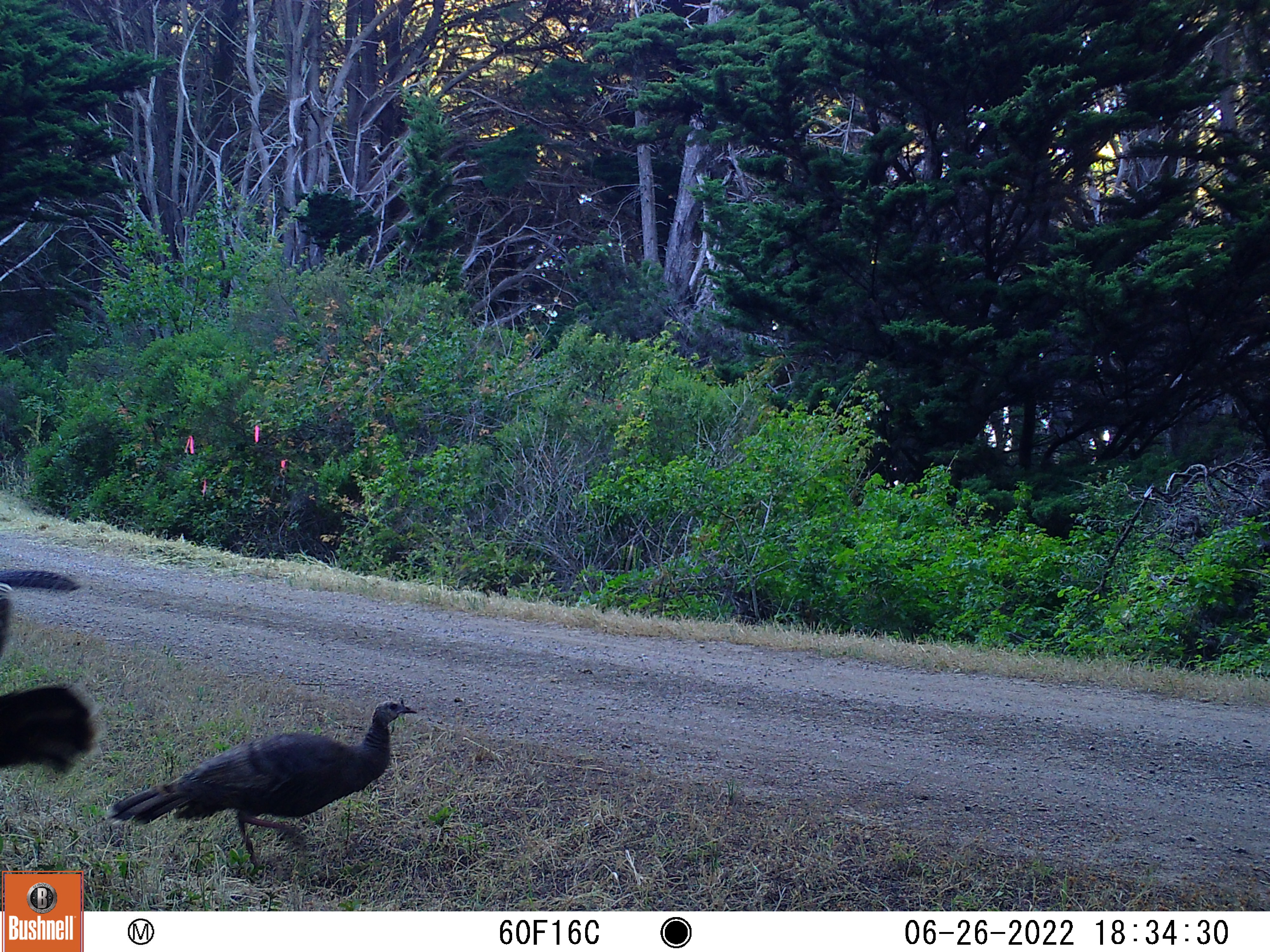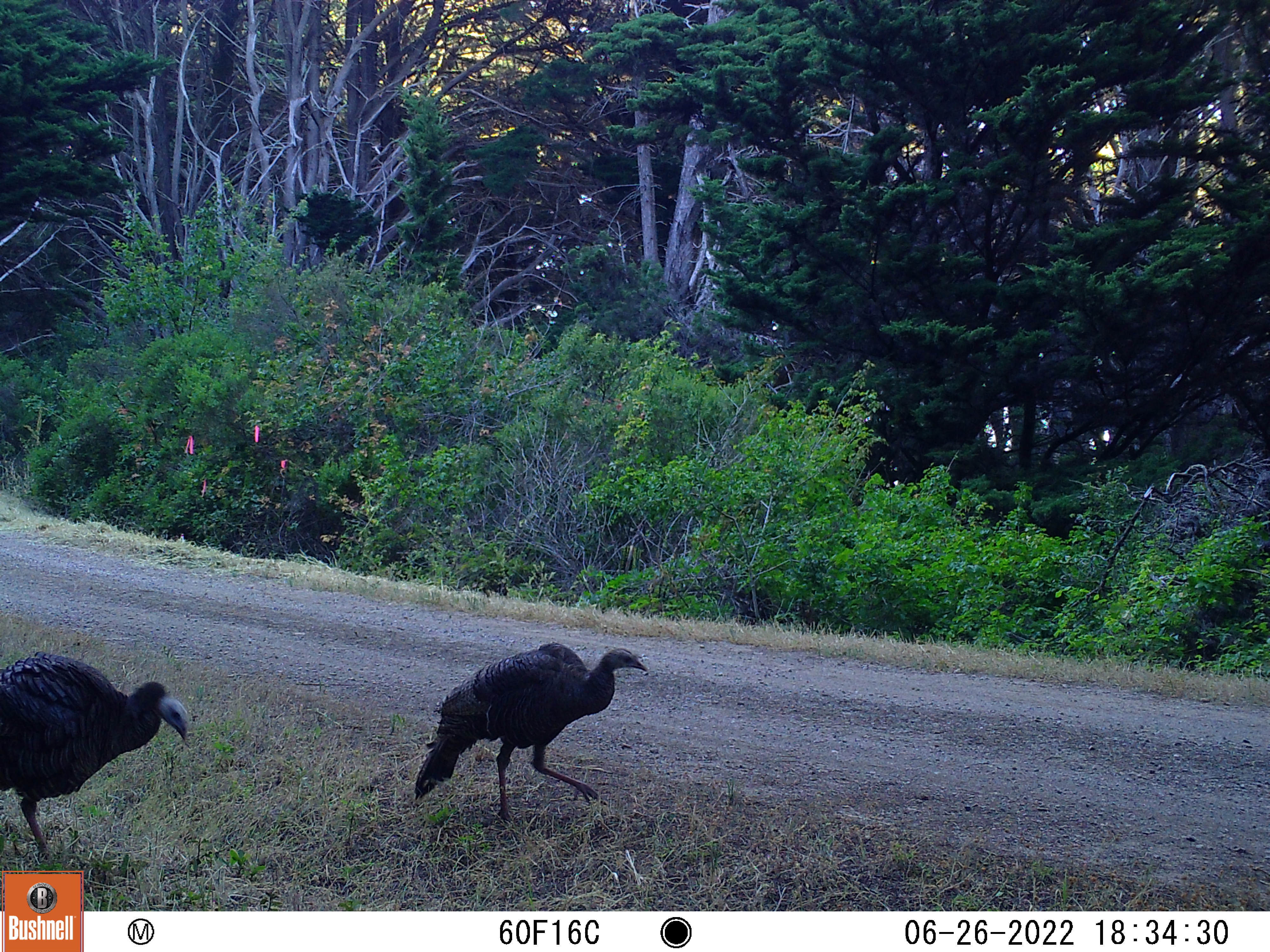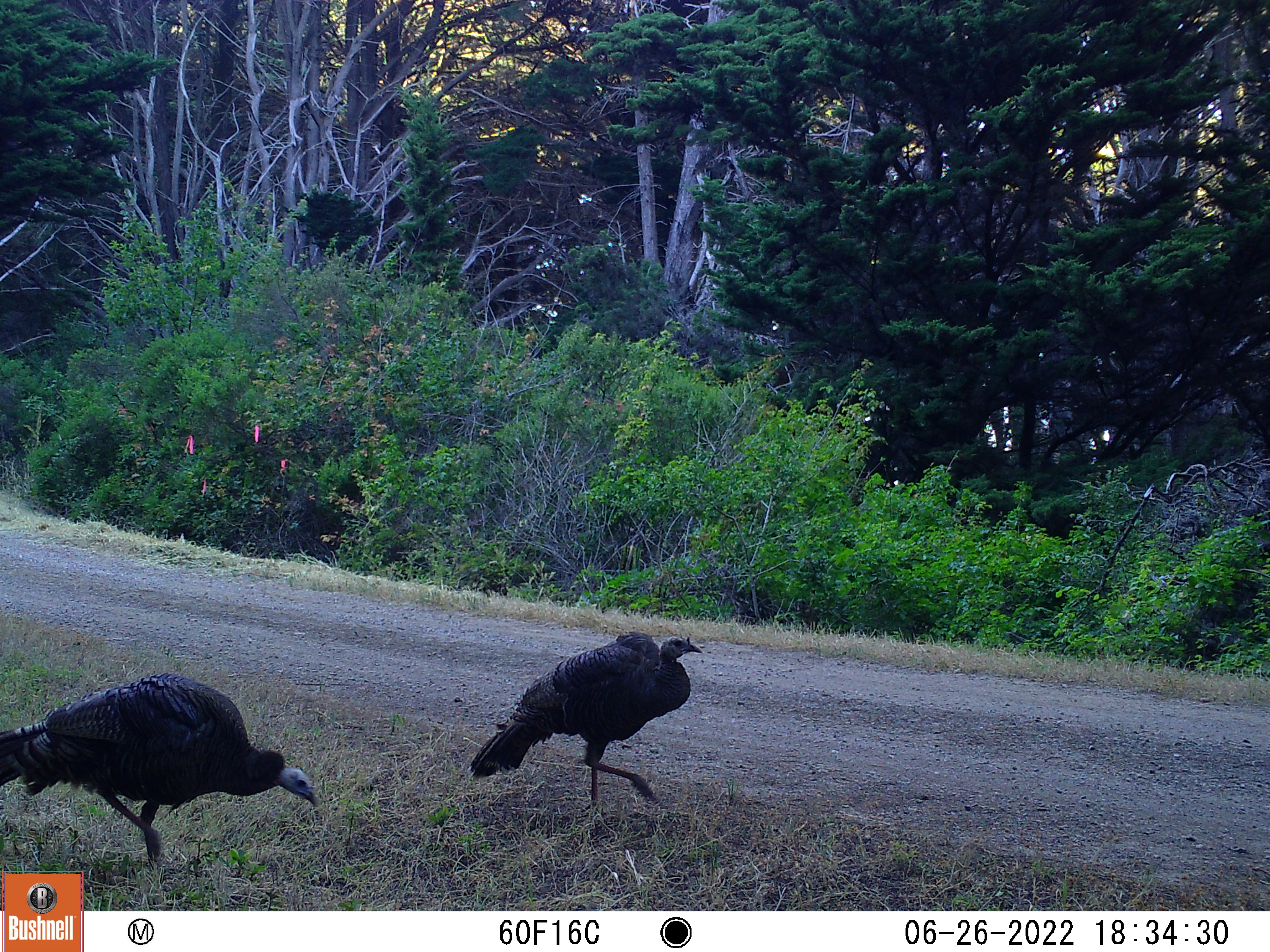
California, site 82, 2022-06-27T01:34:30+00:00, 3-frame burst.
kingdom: Animalia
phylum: Chordata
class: Aves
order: Galliformes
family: Phasianidae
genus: Meleagris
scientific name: Meleagris gallopavo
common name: turkey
Turkey (Meleagris gallopavo).